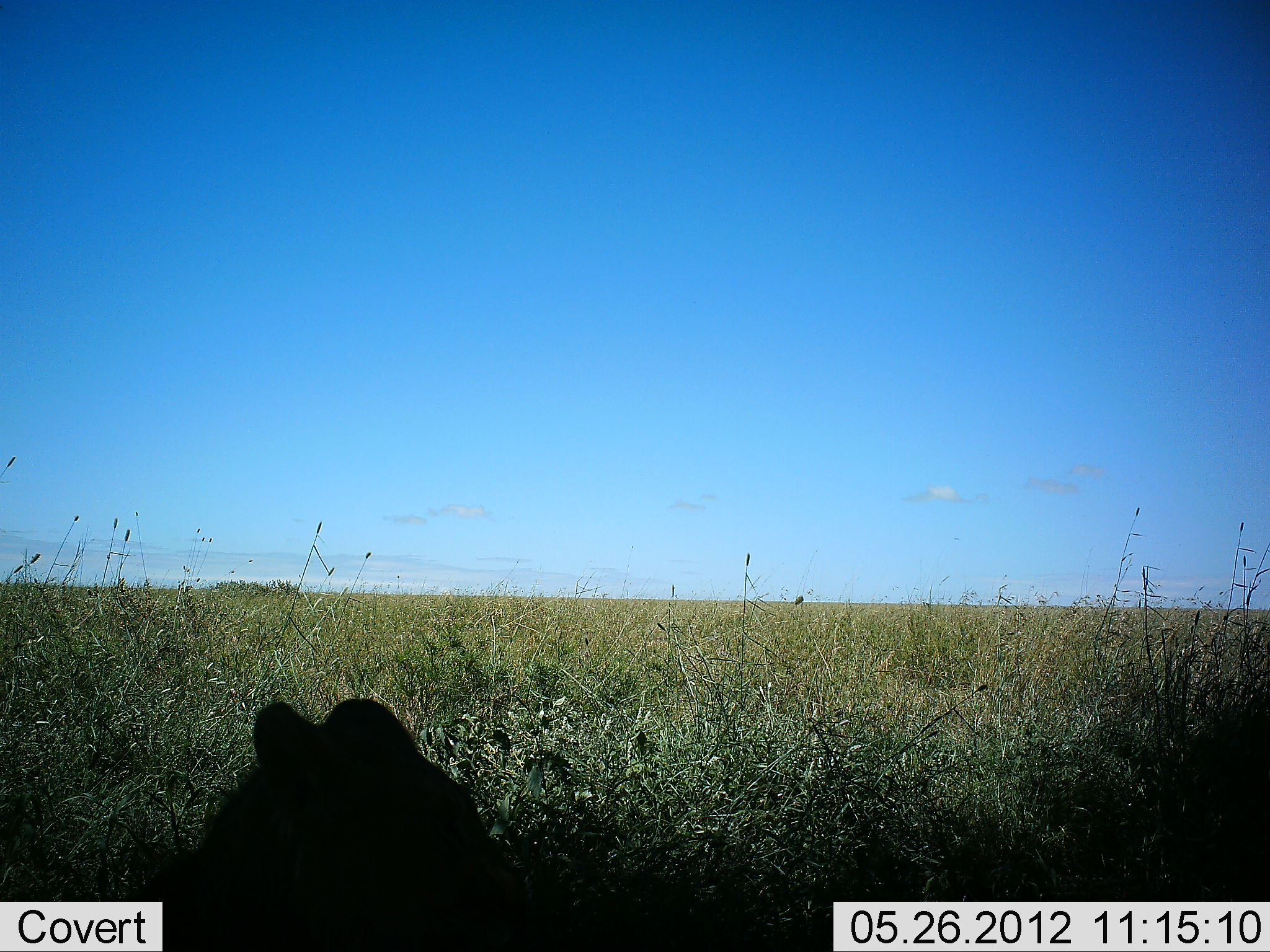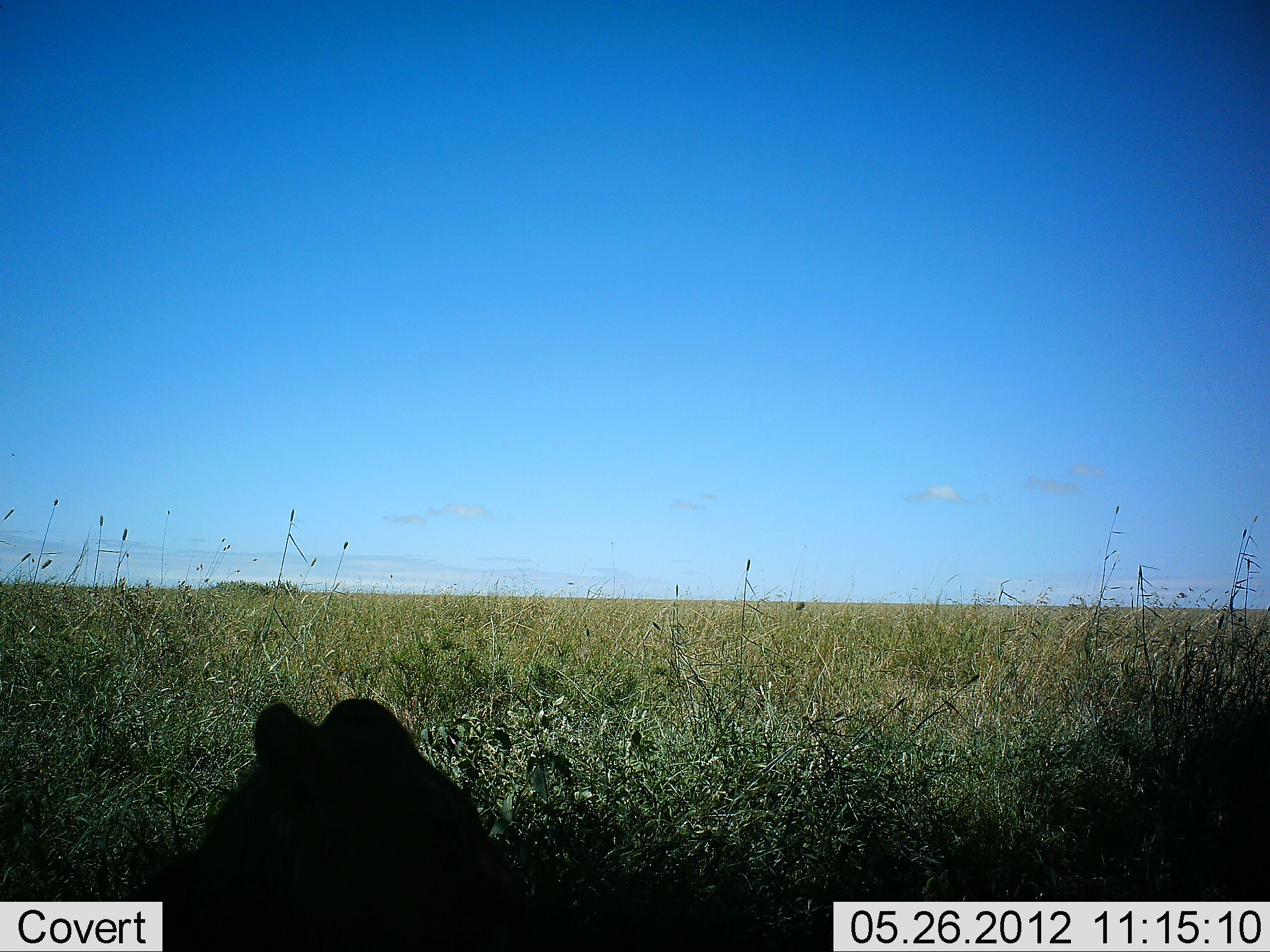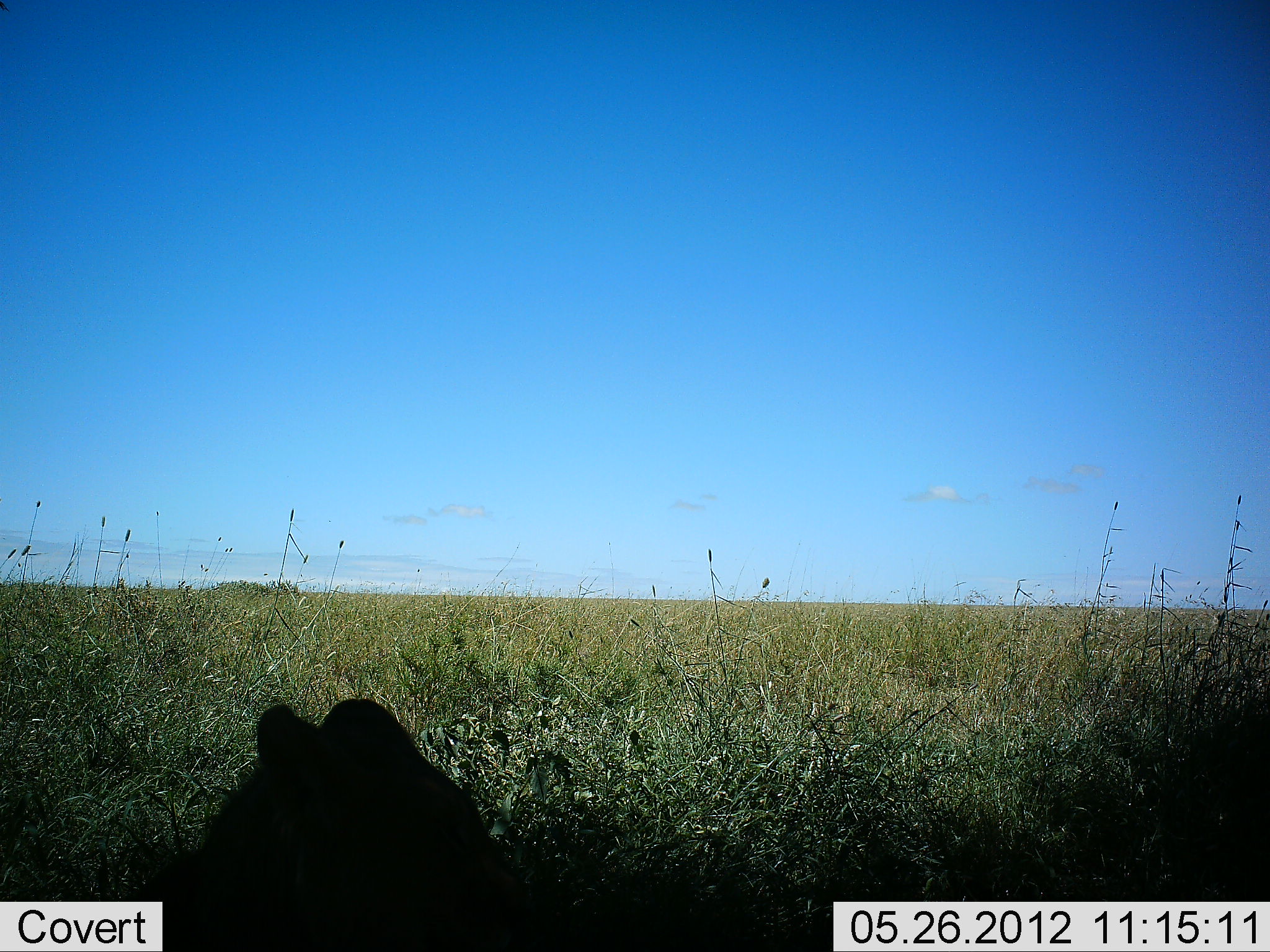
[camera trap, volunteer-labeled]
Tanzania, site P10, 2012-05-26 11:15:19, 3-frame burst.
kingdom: Animalia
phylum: Chordata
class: Mammalia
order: Carnivora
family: Felidae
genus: Panthera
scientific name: Panthera leo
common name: lion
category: lionfemale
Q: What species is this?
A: Lionfemale (lion) (Panthera leo).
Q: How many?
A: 1.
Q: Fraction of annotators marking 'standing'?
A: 0%.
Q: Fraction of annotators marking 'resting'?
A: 100%.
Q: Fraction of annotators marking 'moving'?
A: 0%.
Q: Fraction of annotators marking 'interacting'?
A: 0%.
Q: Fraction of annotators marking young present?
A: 0%.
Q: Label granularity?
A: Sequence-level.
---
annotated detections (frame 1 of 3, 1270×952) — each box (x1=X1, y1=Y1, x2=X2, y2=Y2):
animal: (x1=123, y1=698, x2=563, y2=952)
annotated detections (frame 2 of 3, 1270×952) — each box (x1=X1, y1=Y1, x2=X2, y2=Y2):
animal: (x1=132, y1=698, x2=569, y2=951)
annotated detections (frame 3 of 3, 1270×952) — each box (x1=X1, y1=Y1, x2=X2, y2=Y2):
animal: (x1=123, y1=699, x2=575, y2=952)